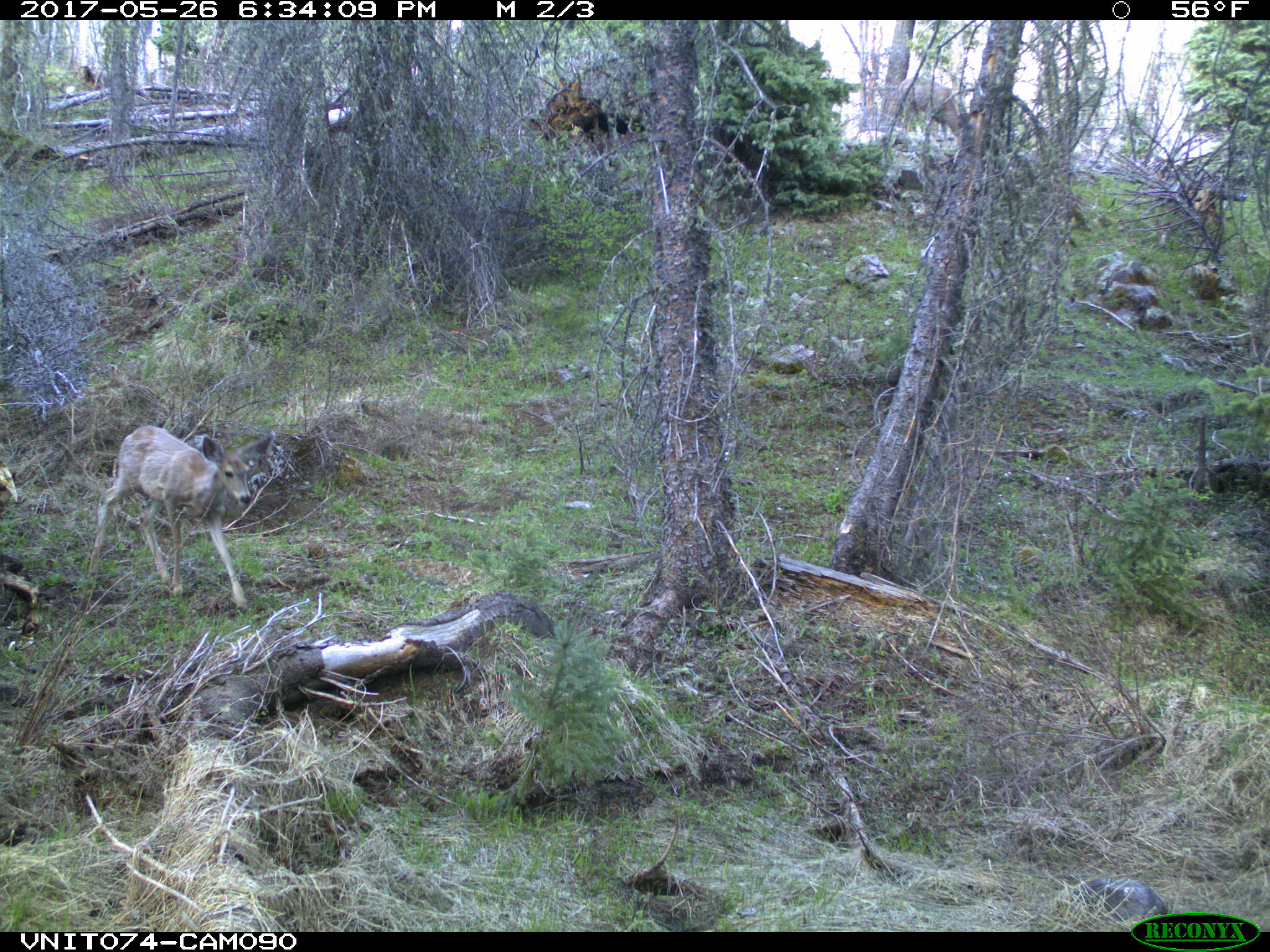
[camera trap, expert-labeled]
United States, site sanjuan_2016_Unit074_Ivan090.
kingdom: Animalia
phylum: Chordata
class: Mammalia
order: Artiodactyla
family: Cervidae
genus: Odocoileus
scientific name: Odocoileus hemionus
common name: mule deer